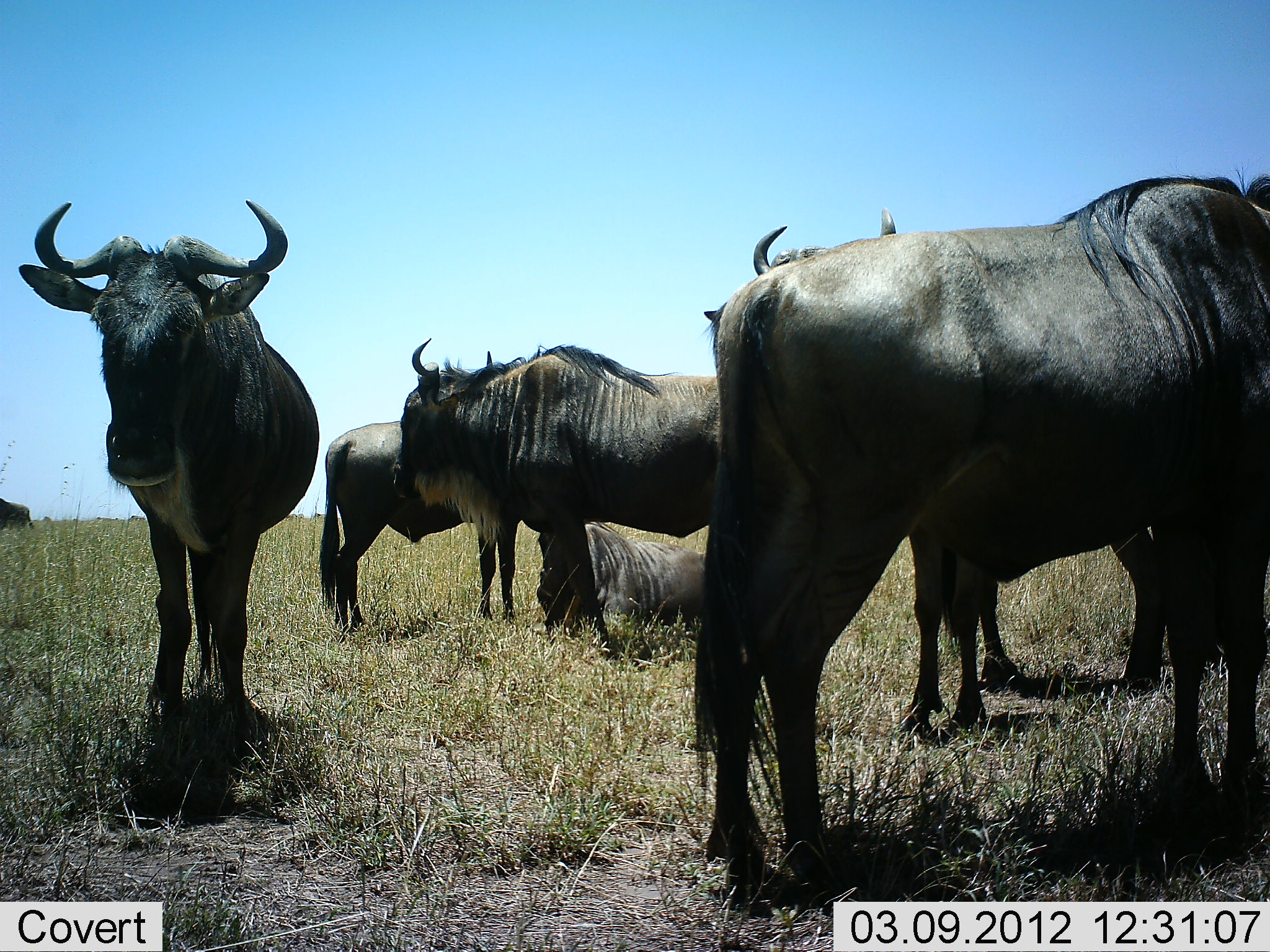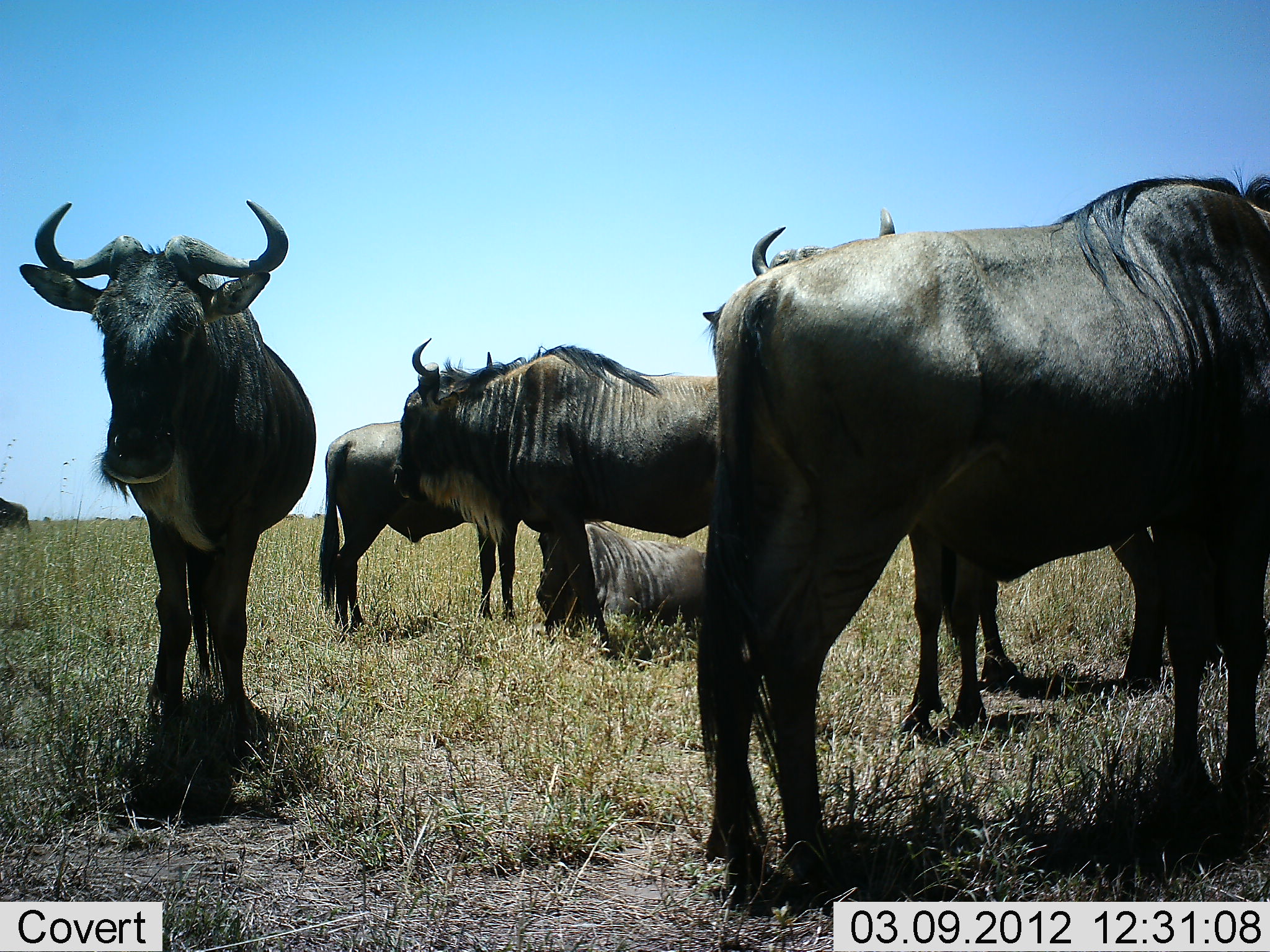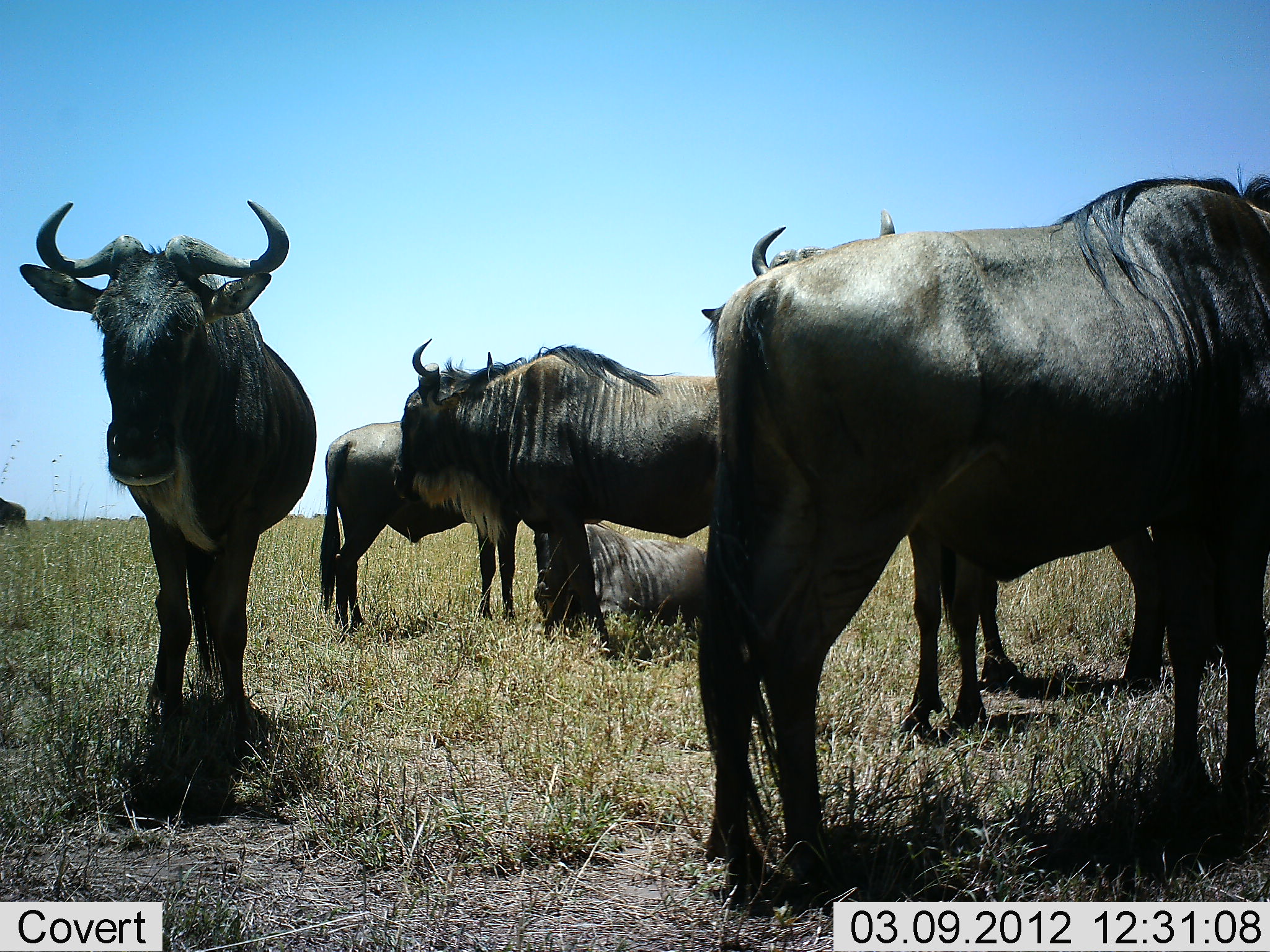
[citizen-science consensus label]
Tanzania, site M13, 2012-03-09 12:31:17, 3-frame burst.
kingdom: Animalia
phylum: Chordata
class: Mammalia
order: Artiodactyla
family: Bovidae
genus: Connochaetes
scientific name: Connochaetes taurinus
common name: blue wildebeest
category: wildebeest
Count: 7.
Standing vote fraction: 93%.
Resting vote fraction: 80%.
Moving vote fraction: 0%.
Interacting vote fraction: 0%.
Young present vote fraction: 7%.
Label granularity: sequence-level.